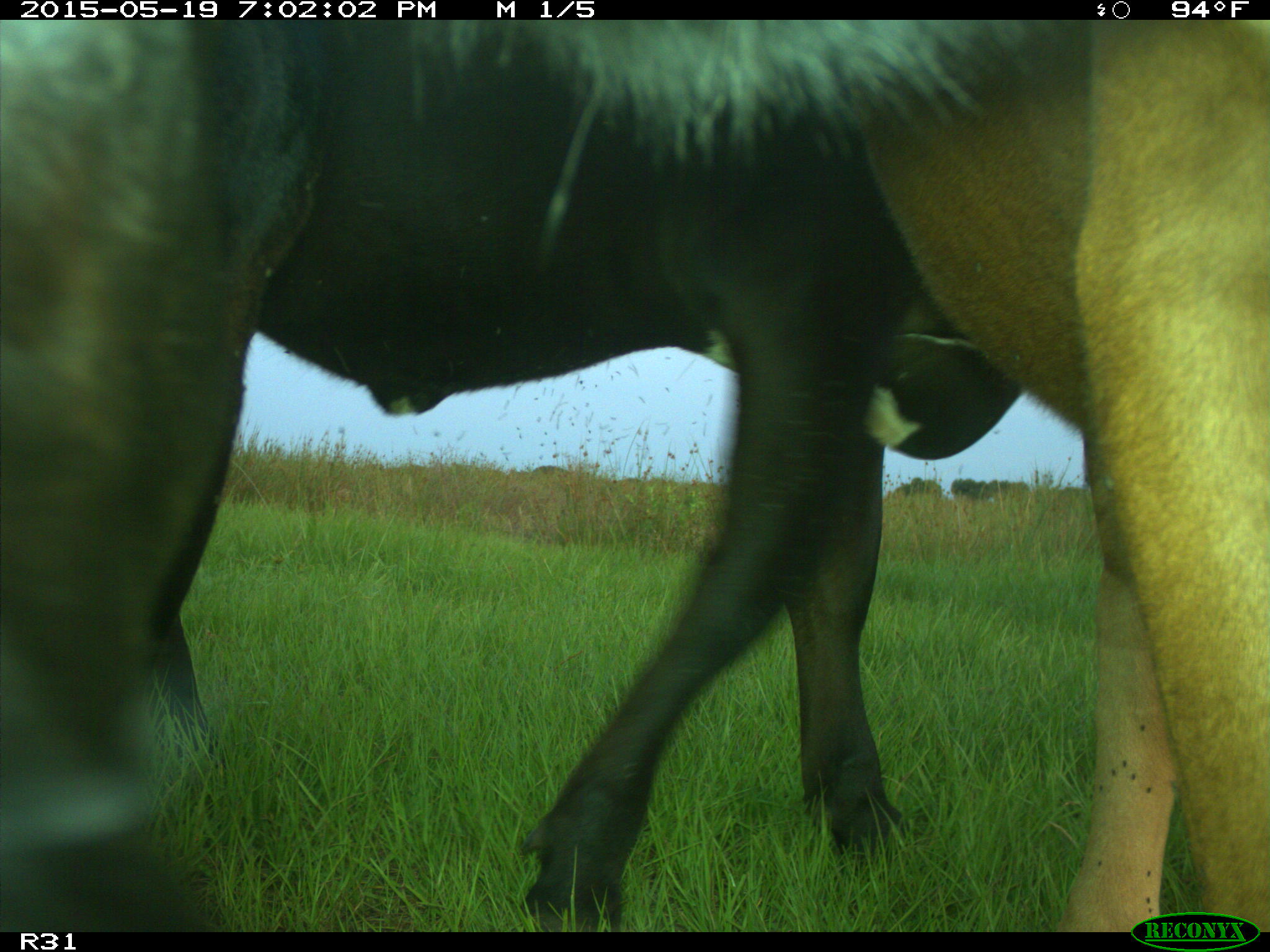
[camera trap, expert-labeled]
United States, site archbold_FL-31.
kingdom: Animalia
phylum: Chordata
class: Mammalia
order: Artiodactyla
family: Bovidae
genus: Bos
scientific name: Bos taurus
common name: domestic cow